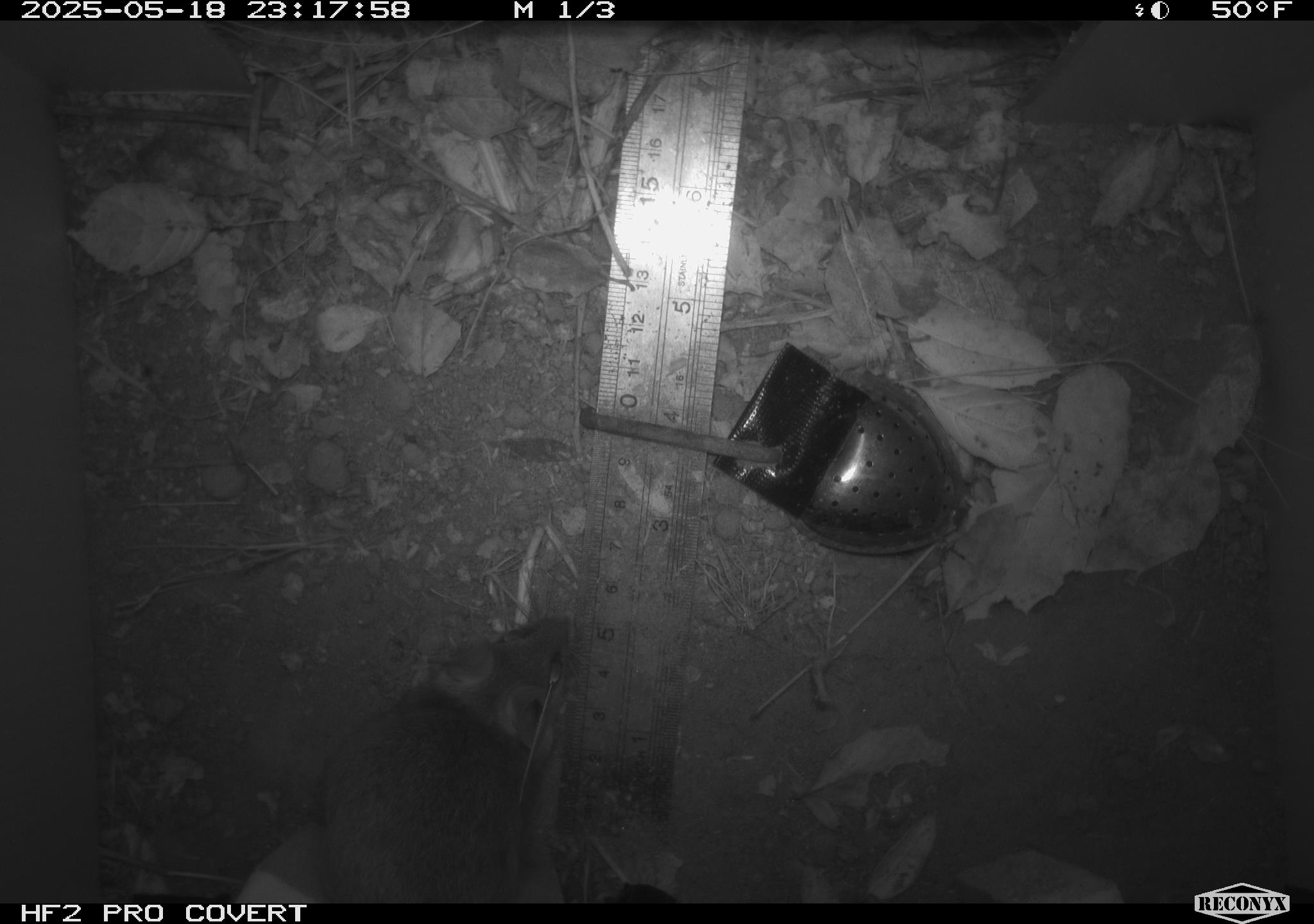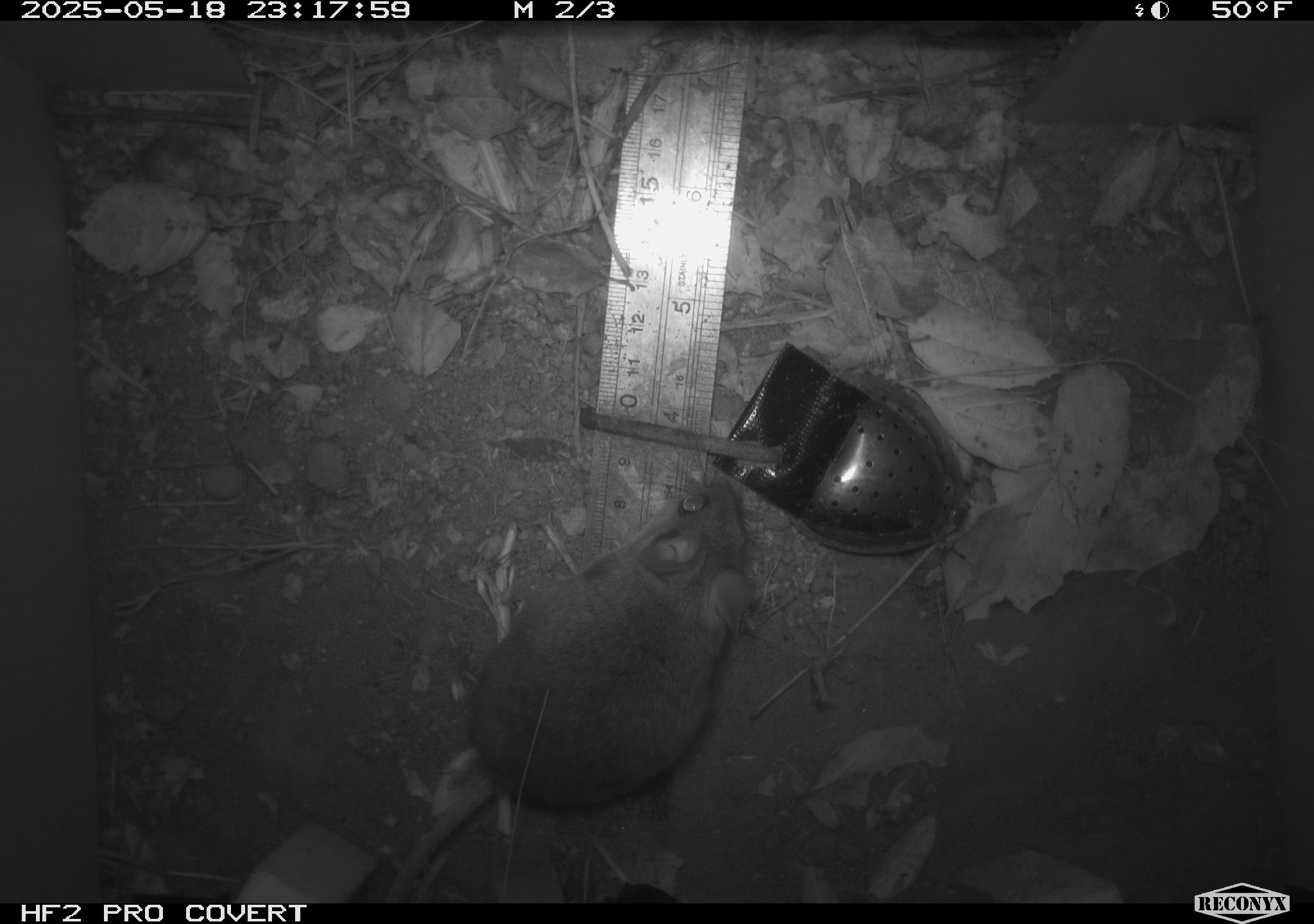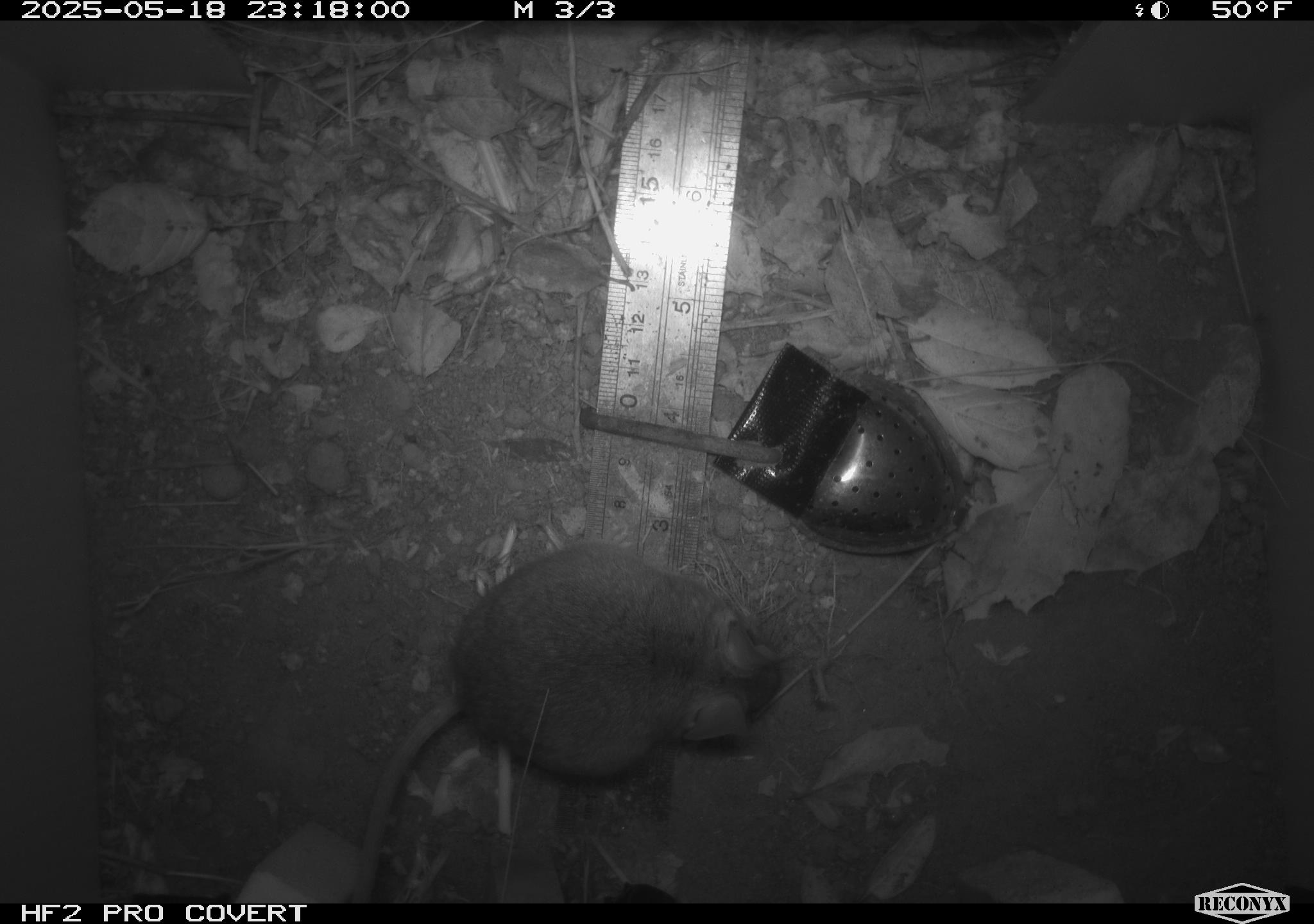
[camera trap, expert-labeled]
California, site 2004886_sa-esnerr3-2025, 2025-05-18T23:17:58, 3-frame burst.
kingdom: Animalia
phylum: Chordata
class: Mammalia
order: Rodentia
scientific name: Rodentia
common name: rodent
Rodent (Rodentia).